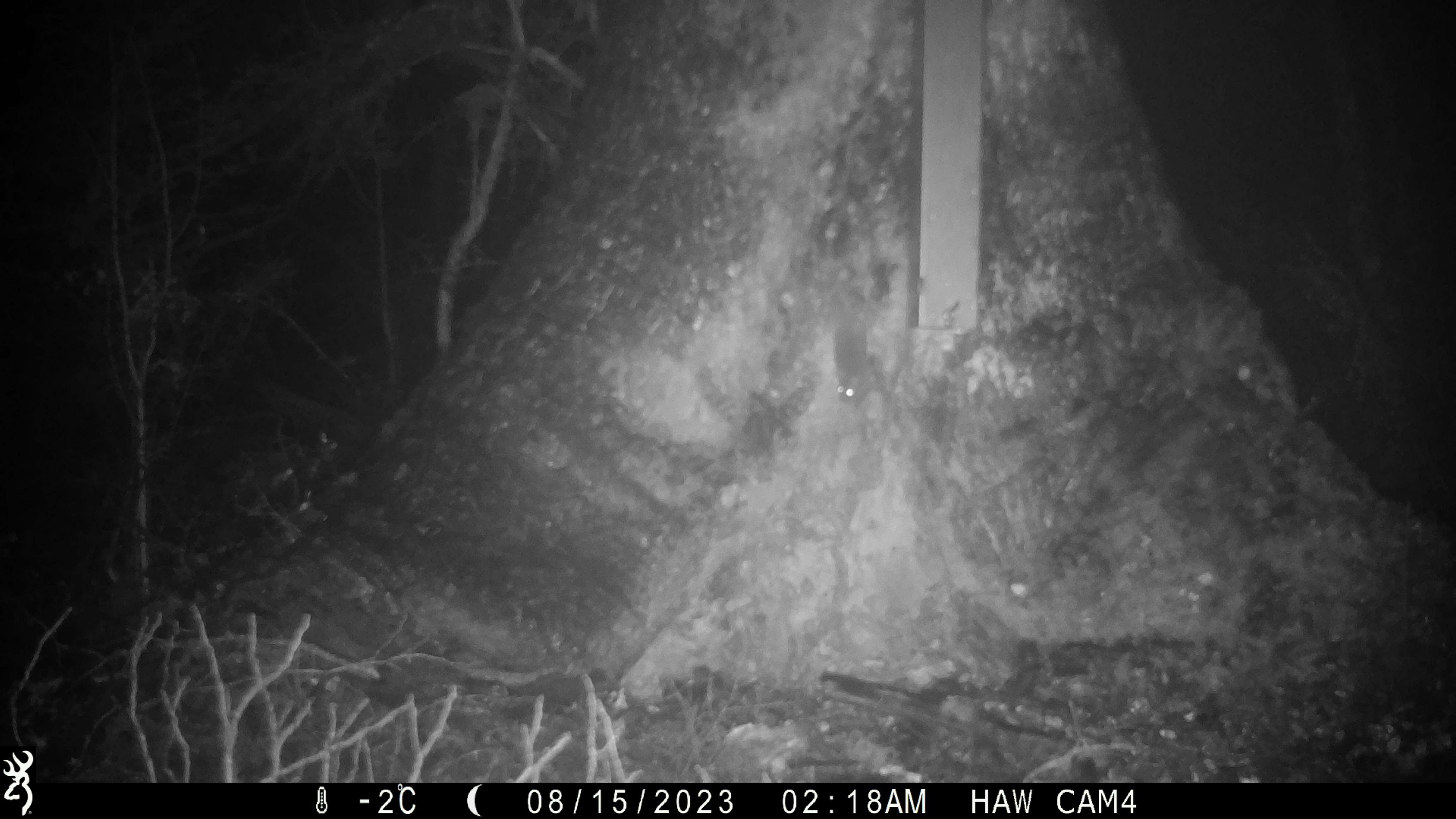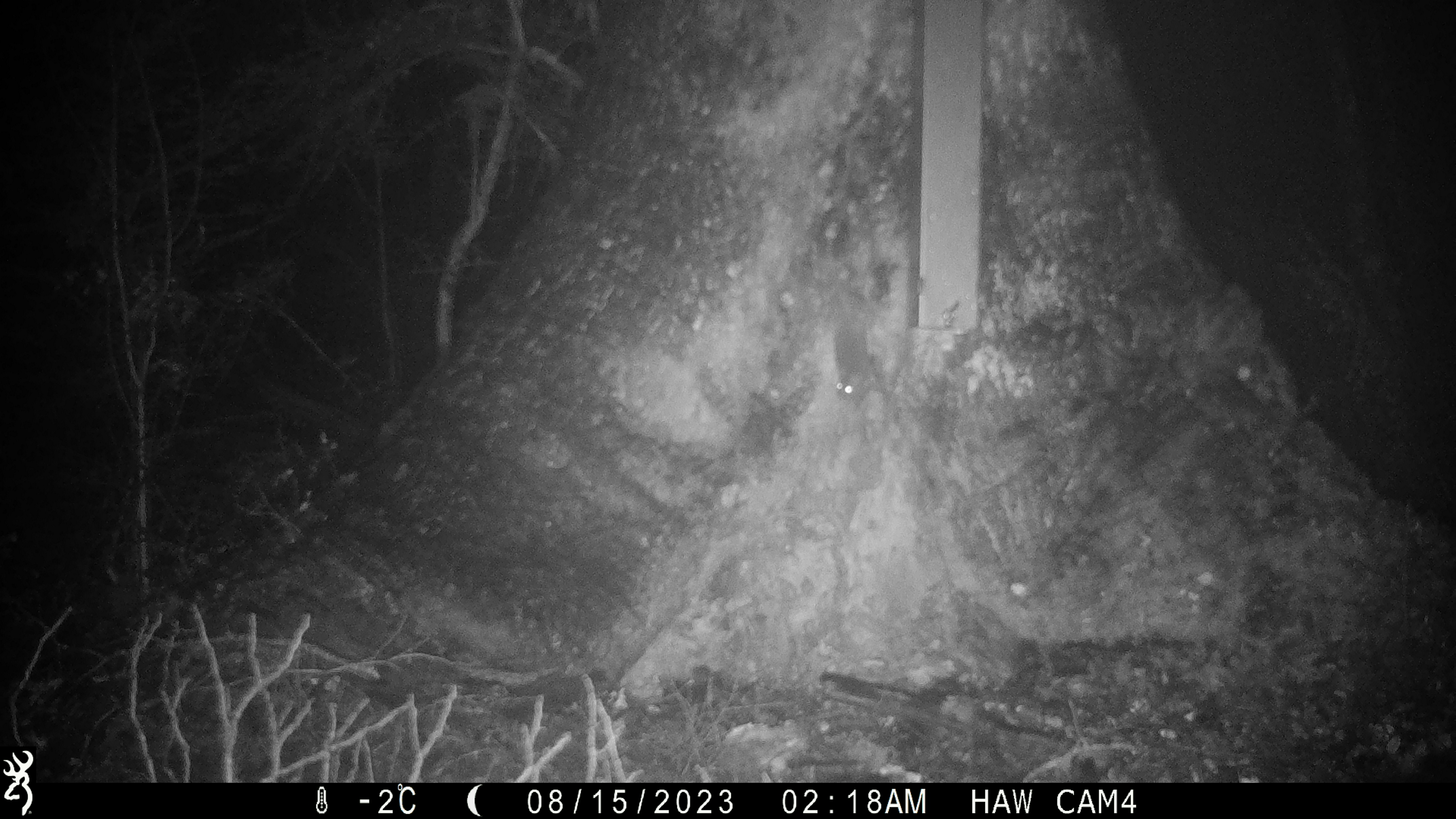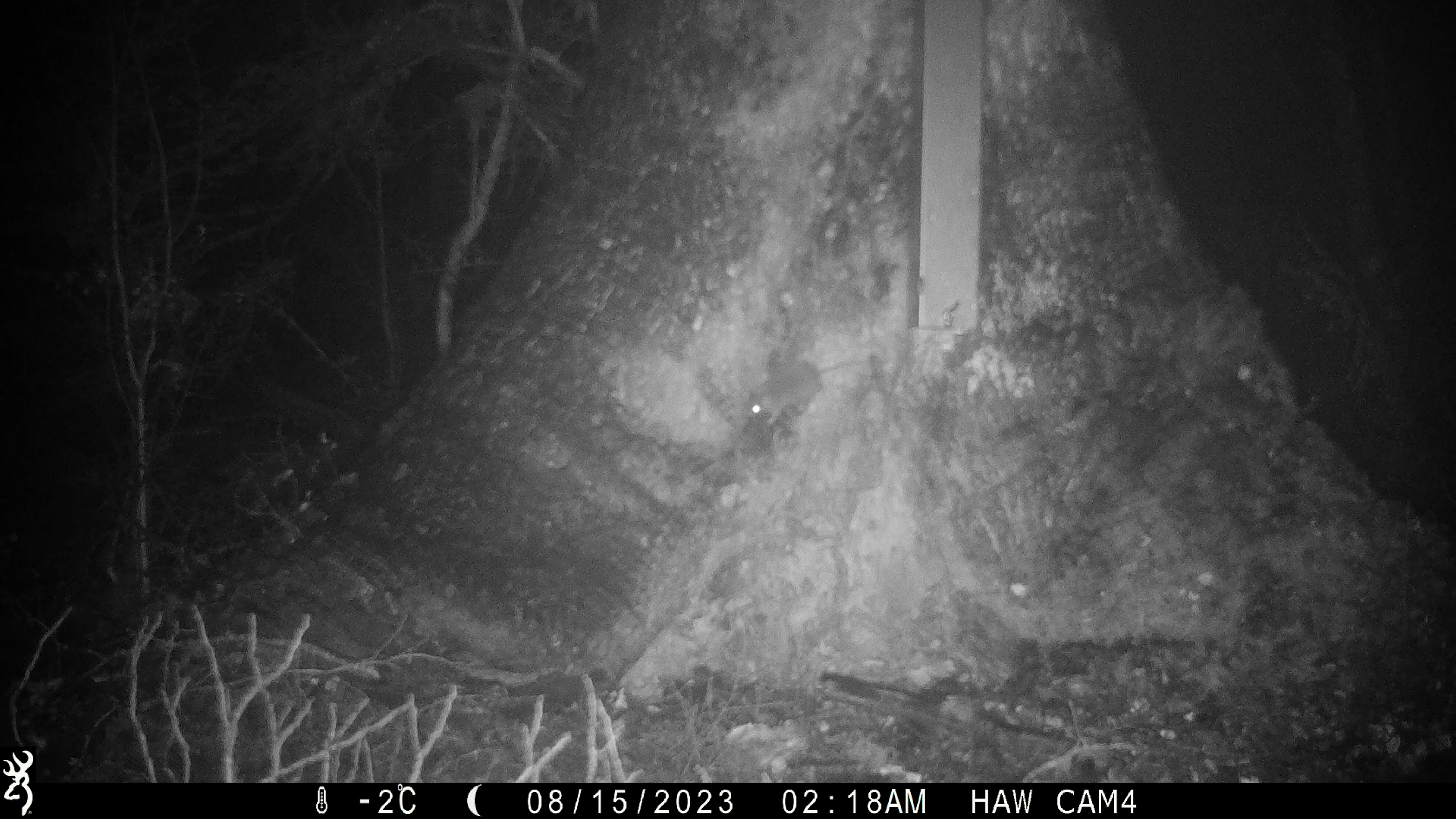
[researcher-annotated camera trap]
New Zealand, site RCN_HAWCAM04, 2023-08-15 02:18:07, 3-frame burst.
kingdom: Animalia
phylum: Chordata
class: Mammalia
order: Rodentia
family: Muridae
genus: Mus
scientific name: Mus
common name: mouse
Mouse (Mus).